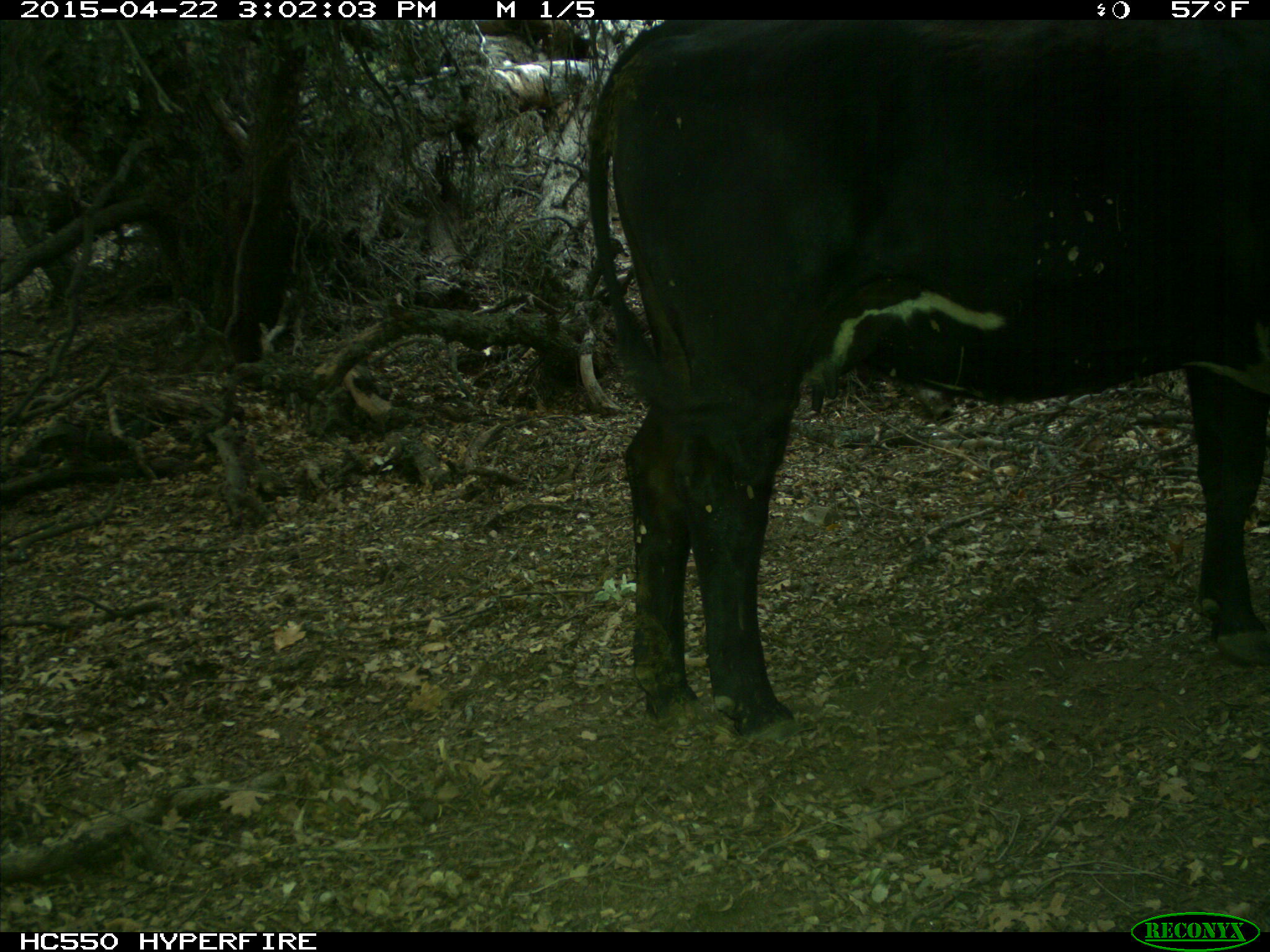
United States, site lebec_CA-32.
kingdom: Animalia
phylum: Chordata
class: Mammalia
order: Artiodactyla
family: Bovidae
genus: Bos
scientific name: Bos taurus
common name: domestic cow